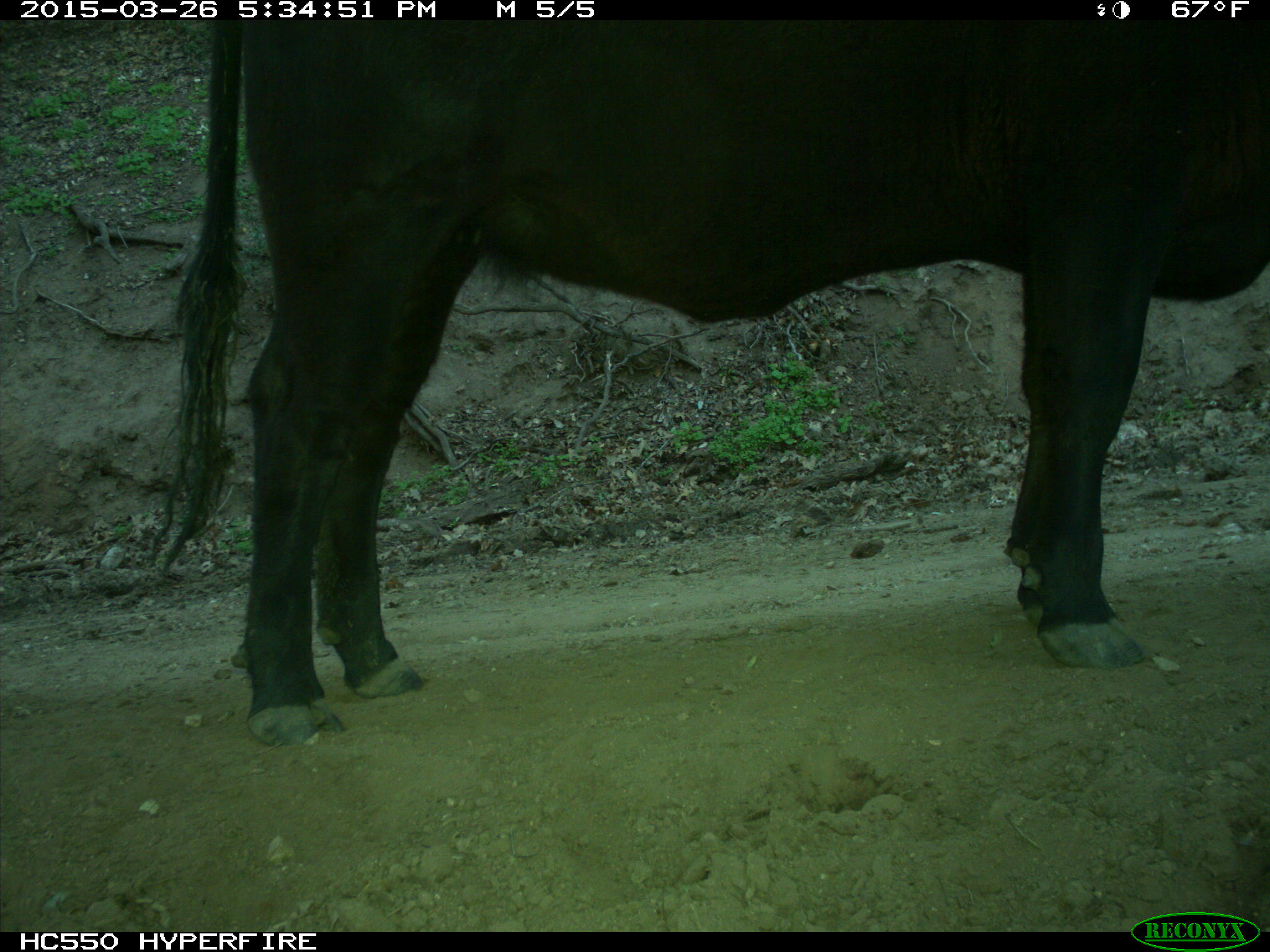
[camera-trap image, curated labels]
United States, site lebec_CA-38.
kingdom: Animalia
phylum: Chordata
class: Mammalia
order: Artiodactyla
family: Bovidae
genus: Bos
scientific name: Bos taurus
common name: domestic cow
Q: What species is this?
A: Bos taurus (domestic cow).